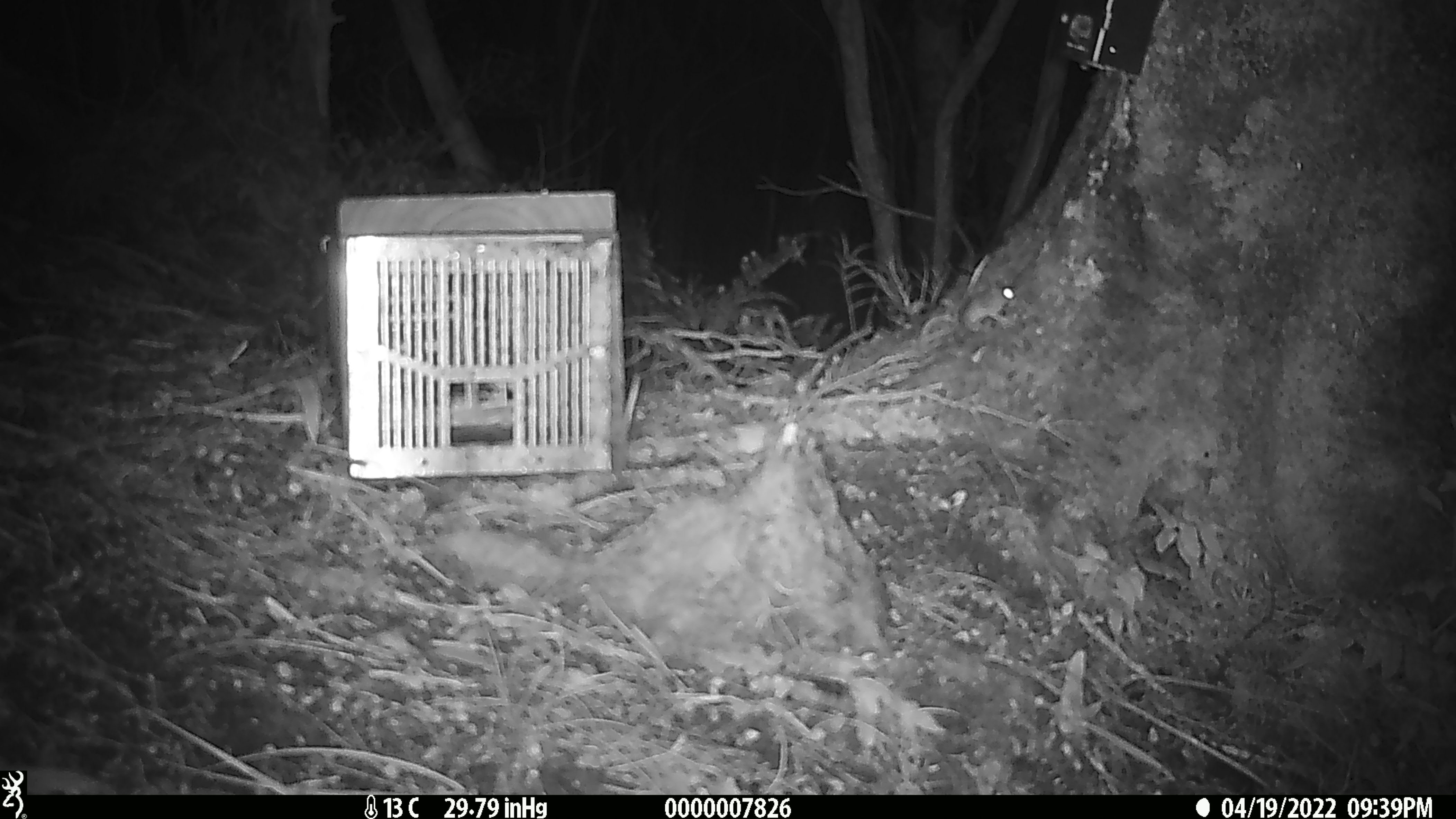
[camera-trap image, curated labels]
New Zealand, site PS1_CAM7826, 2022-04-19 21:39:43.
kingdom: Animalia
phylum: Chordata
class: Mammalia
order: Rodentia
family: Muridae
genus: Mus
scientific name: Mus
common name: mouse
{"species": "mouse (Mus)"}